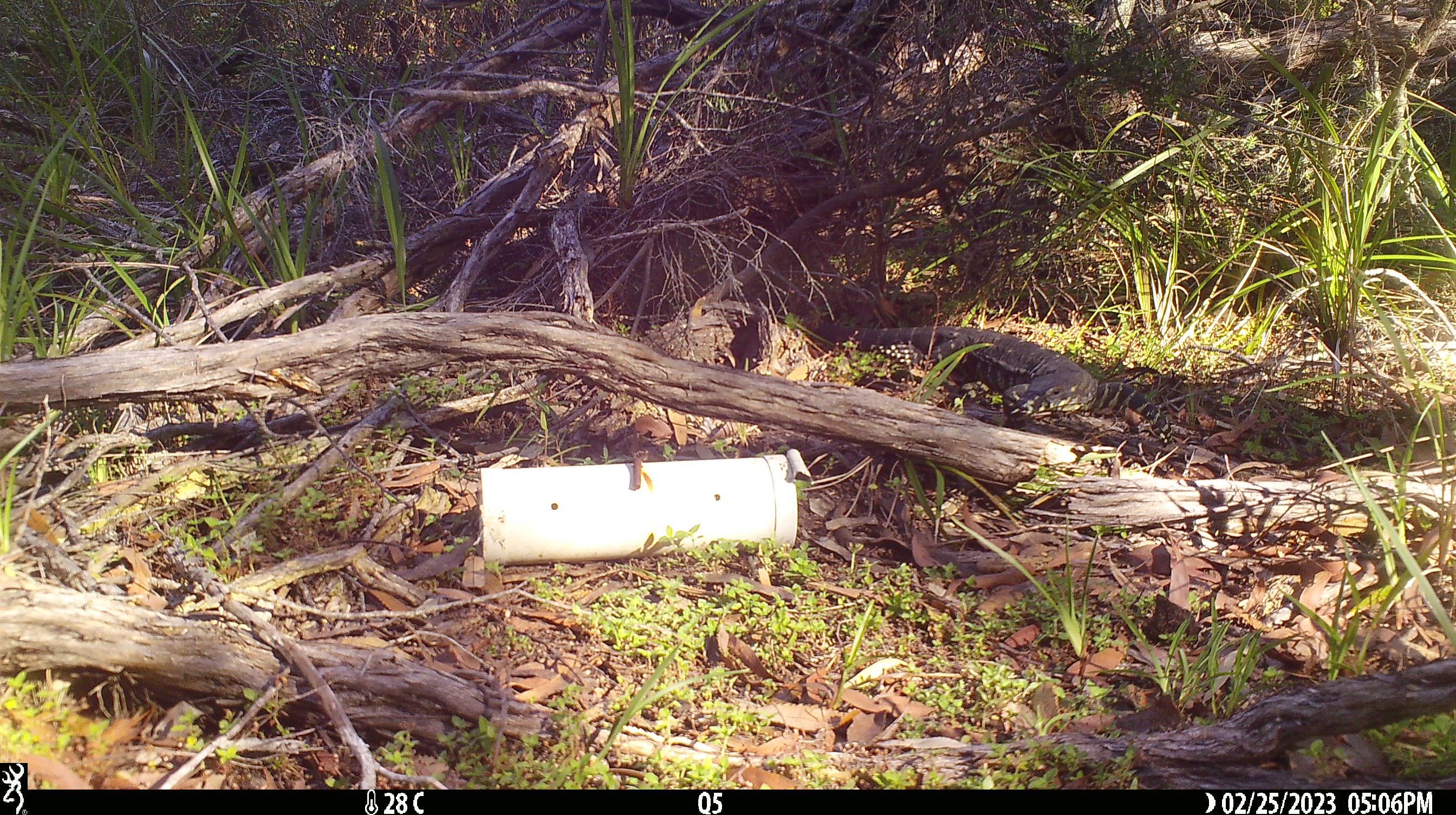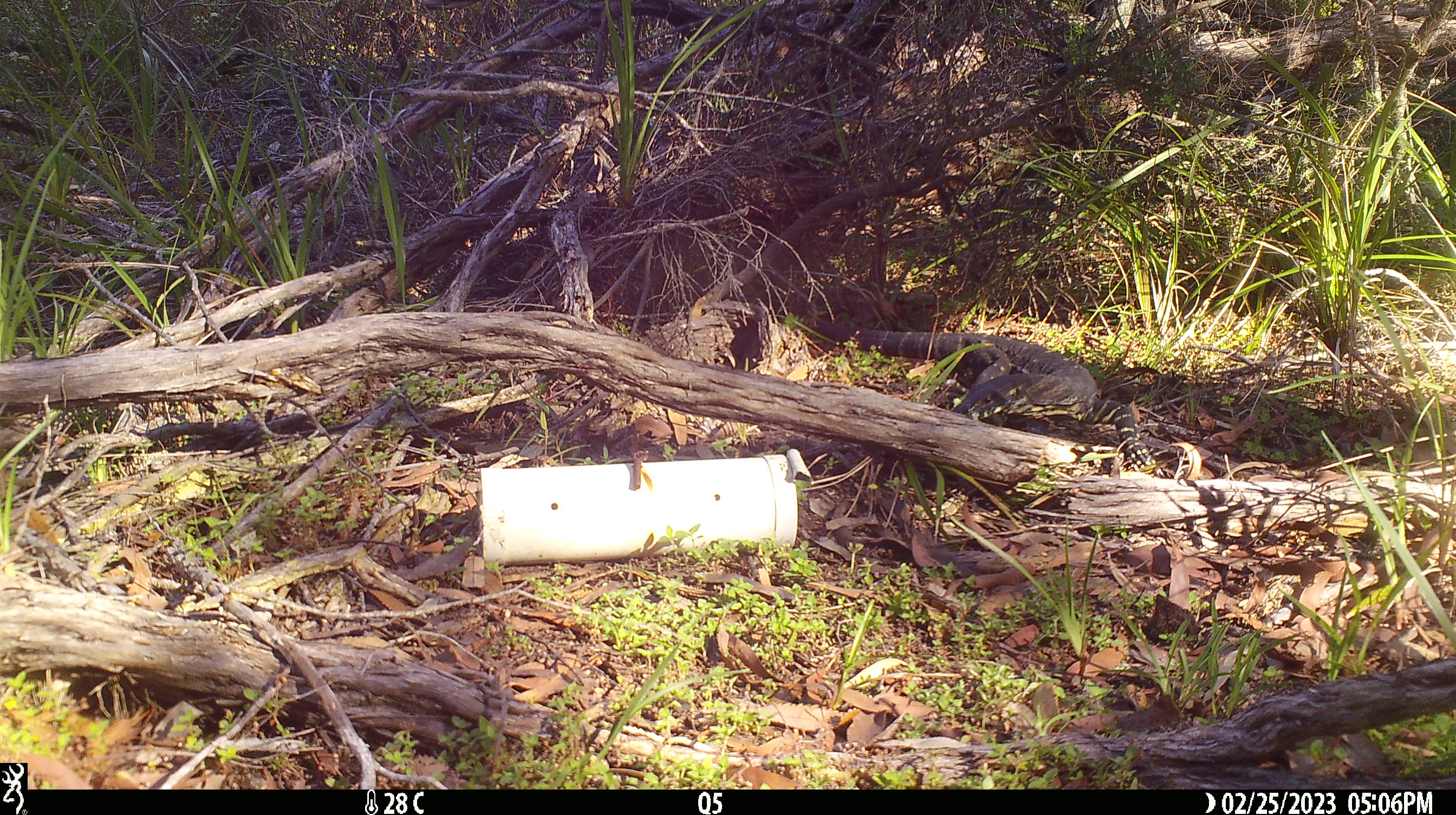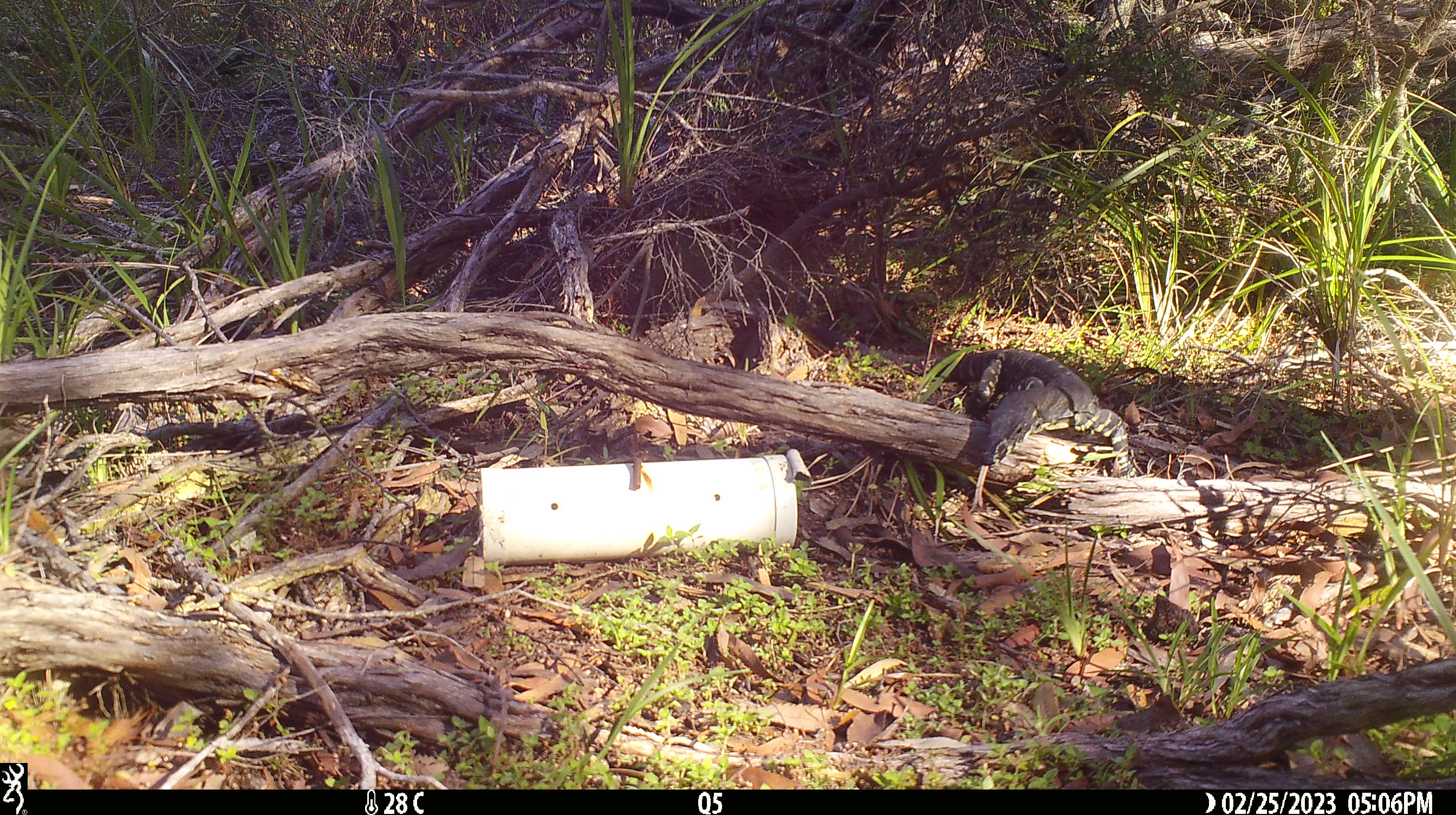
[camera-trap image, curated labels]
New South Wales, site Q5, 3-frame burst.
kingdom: Animalia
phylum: Chordata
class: Reptilia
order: Squamata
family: Varanidae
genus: Varanus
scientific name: Varanus varius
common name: lace monitor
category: goanna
Goanna (lace monitor) (Varanus varius).